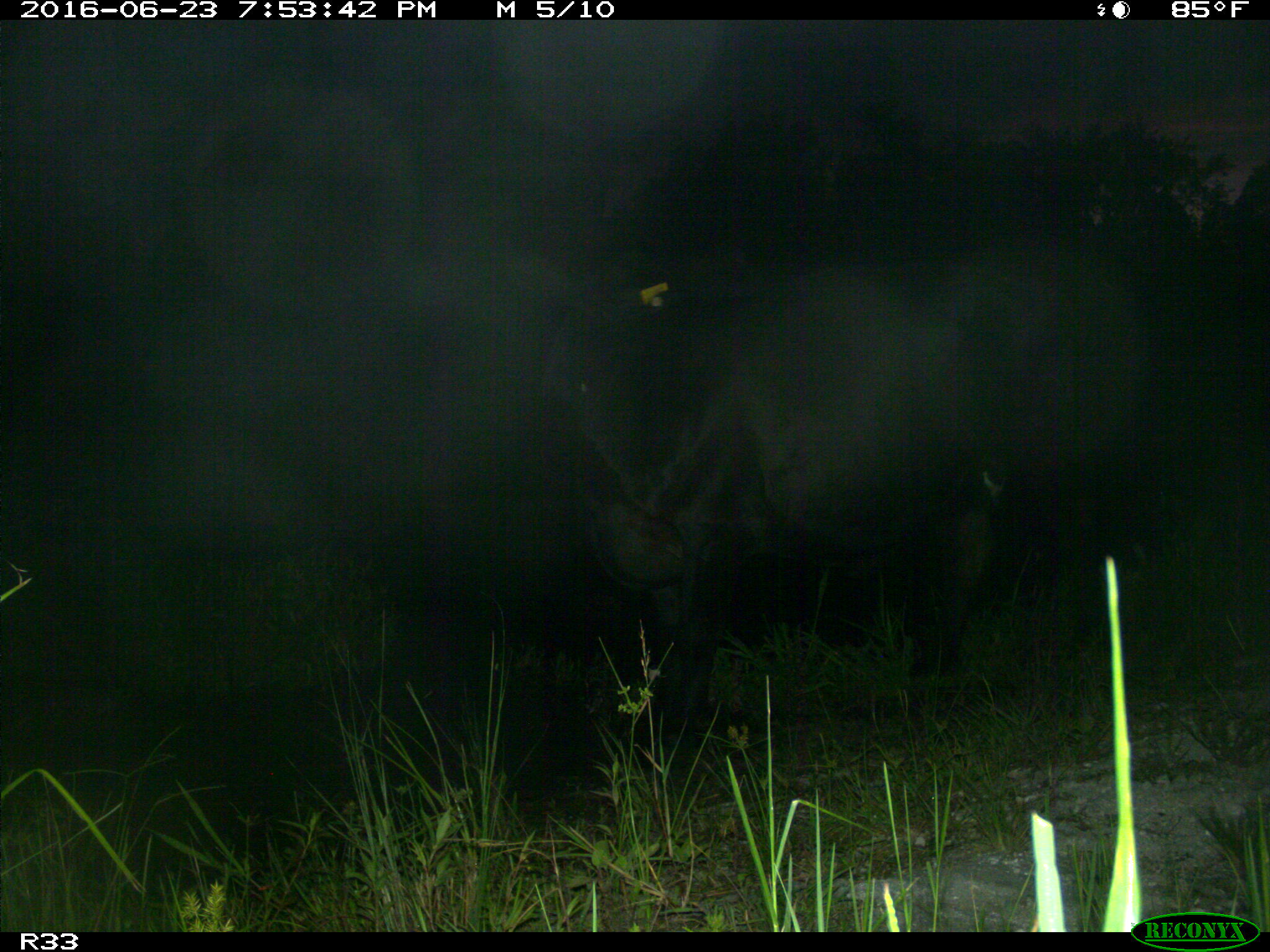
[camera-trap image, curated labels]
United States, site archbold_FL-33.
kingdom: Animalia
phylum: Chordata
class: Mammalia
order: Artiodactyla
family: Bovidae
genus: Bos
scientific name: Bos taurus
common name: domestic cow